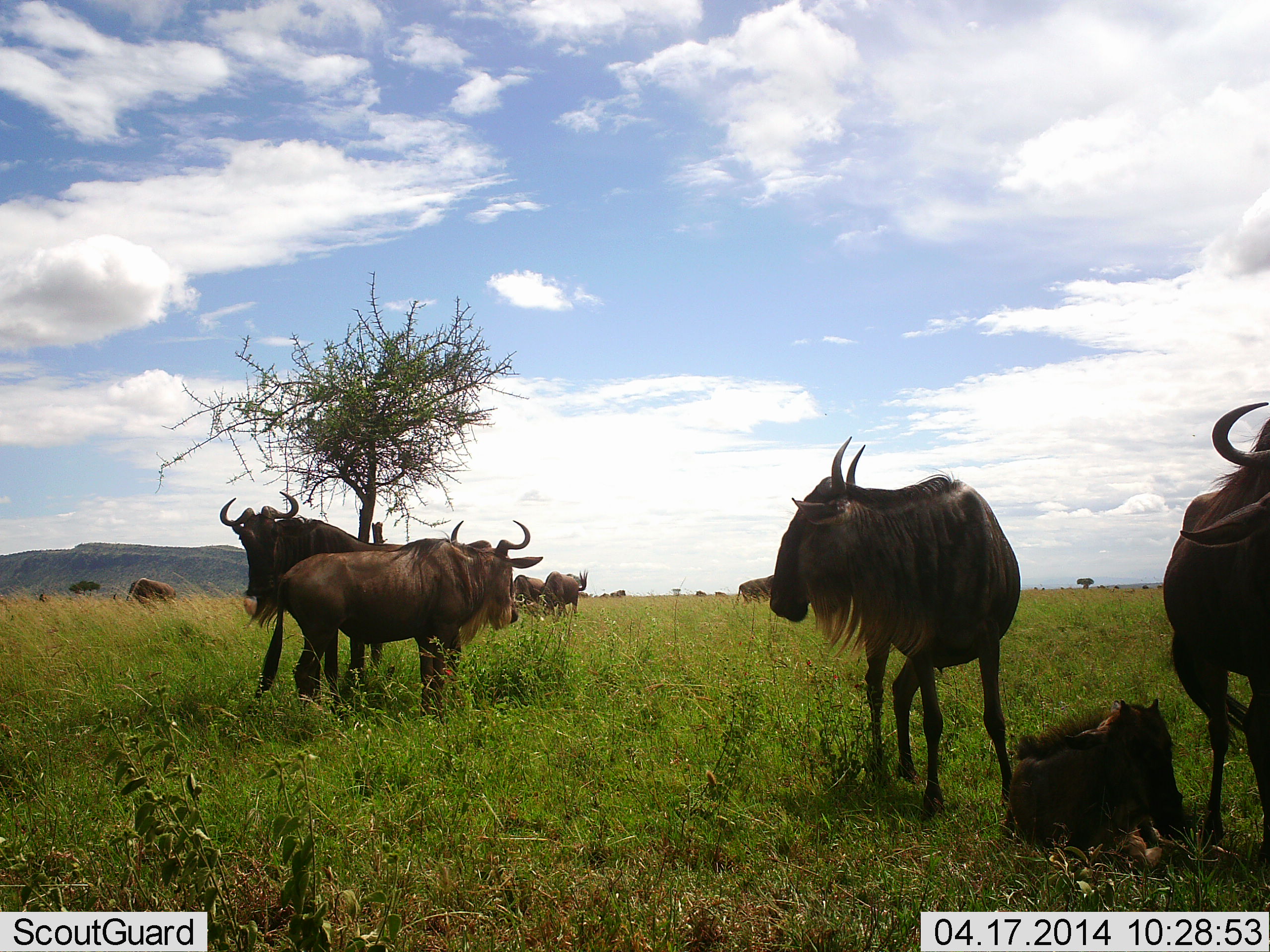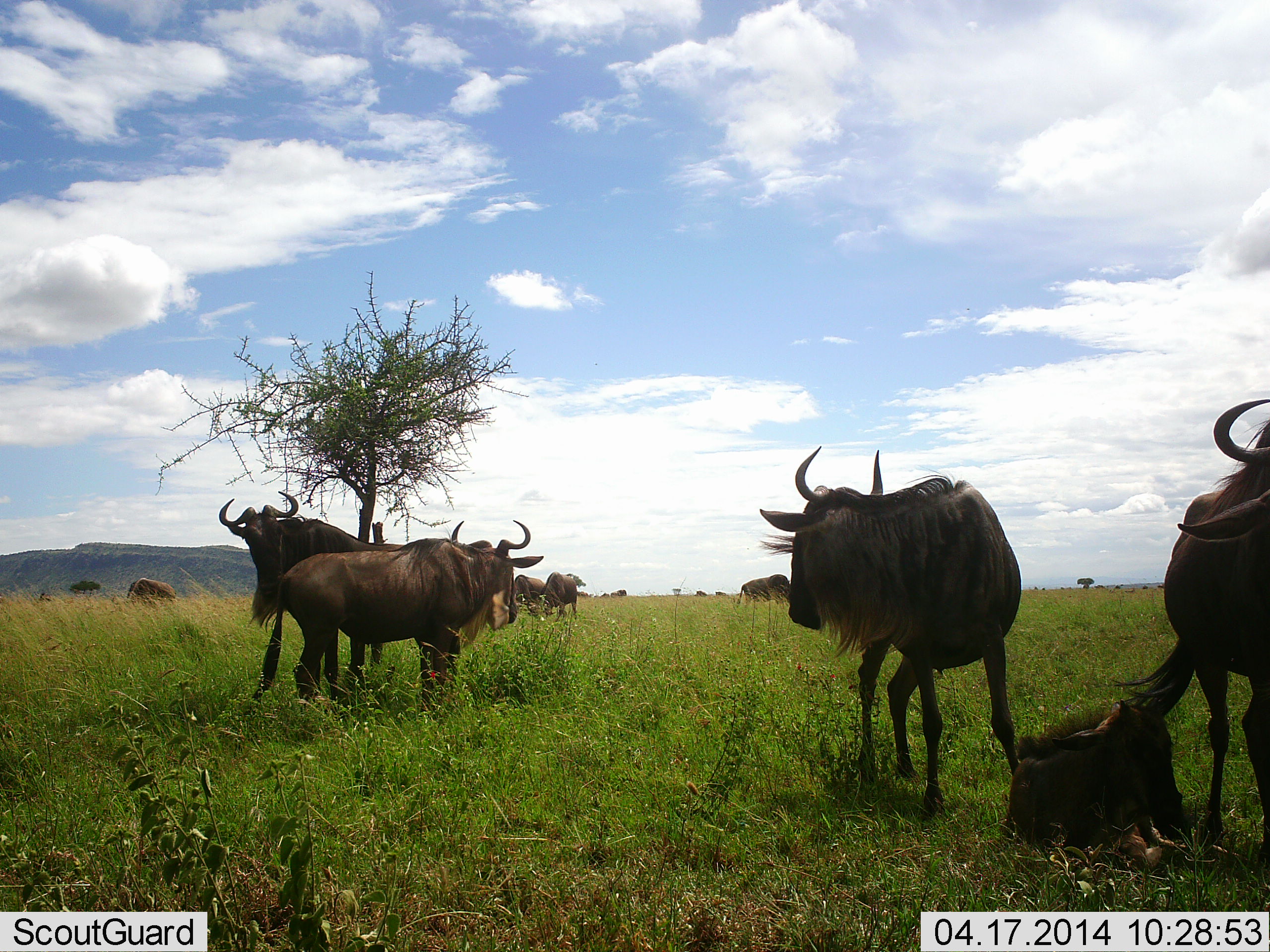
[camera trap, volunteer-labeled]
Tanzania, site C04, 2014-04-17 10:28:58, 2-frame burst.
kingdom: Animalia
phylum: Chordata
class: Mammalia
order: Artiodactyla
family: Bovidae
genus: Connochaetes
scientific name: Connochaetes taurinus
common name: blue wildebeest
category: wildebeest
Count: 10.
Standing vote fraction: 80%.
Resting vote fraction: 80%.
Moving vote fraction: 0%.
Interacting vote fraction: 20%.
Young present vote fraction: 50%.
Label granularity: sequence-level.